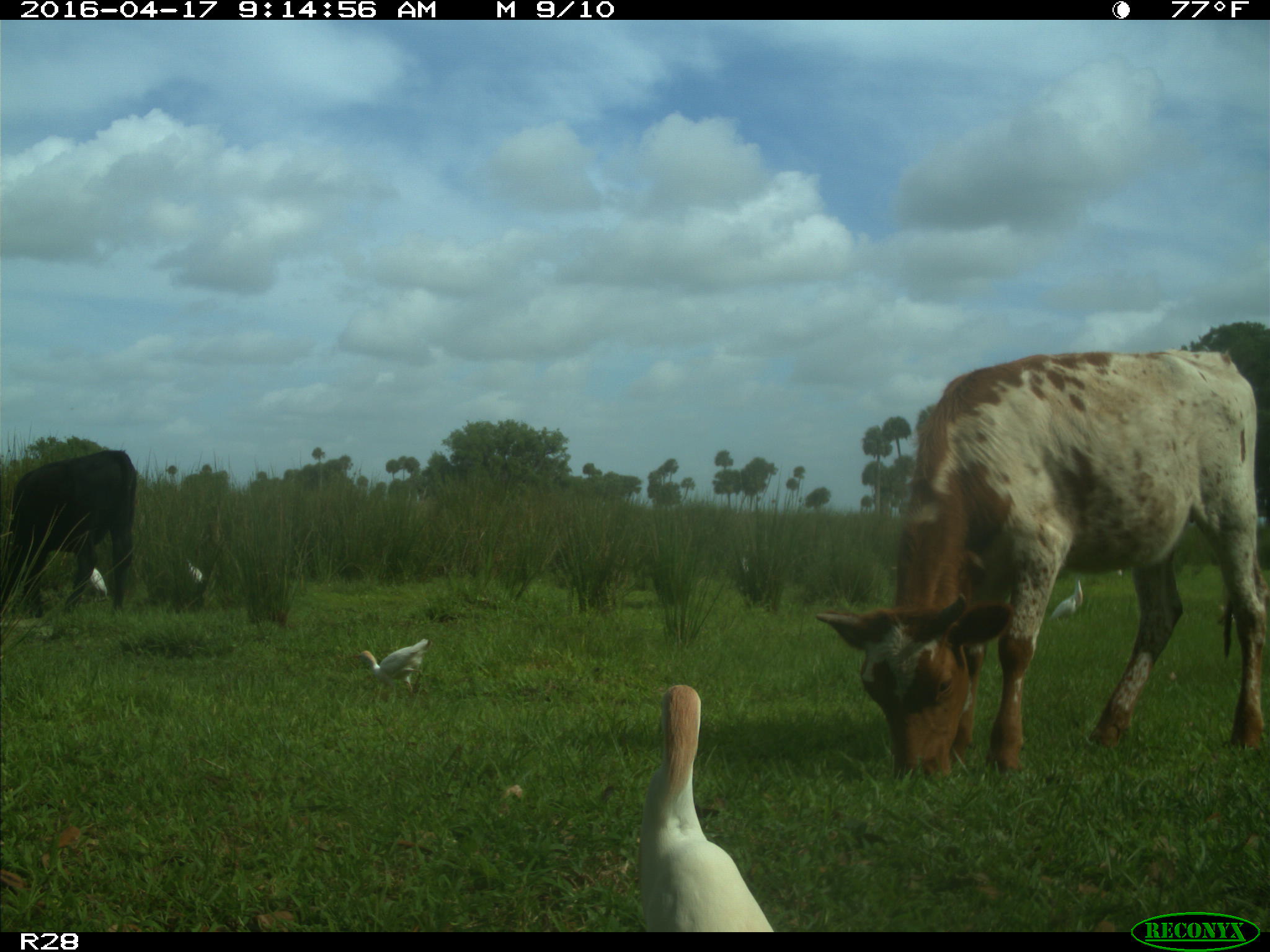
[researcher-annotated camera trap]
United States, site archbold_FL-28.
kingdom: Animalia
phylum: Chordata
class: Mammalia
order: Artiodactyla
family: Bovidae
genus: Bos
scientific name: Bos taurus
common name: domestic cow